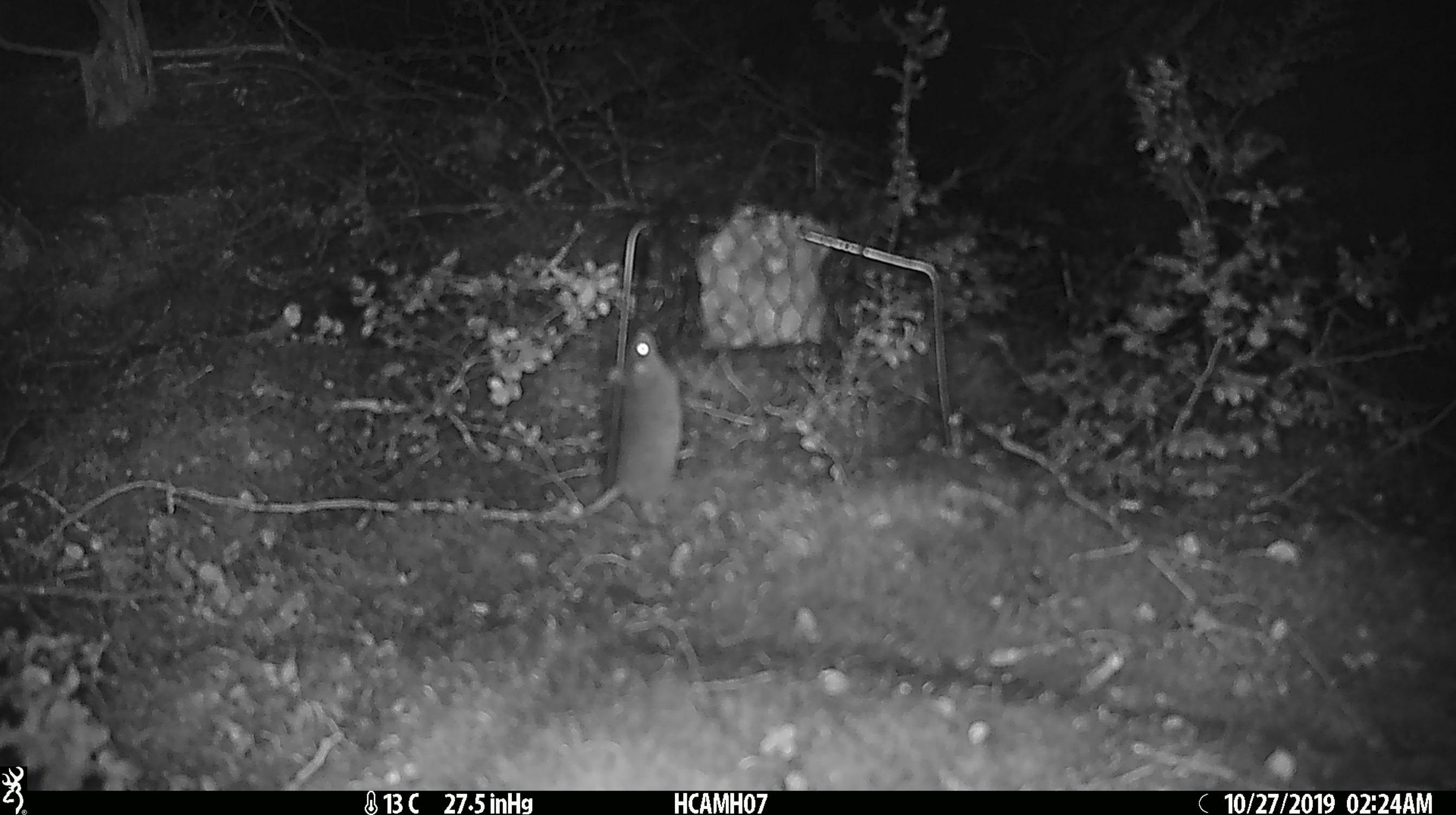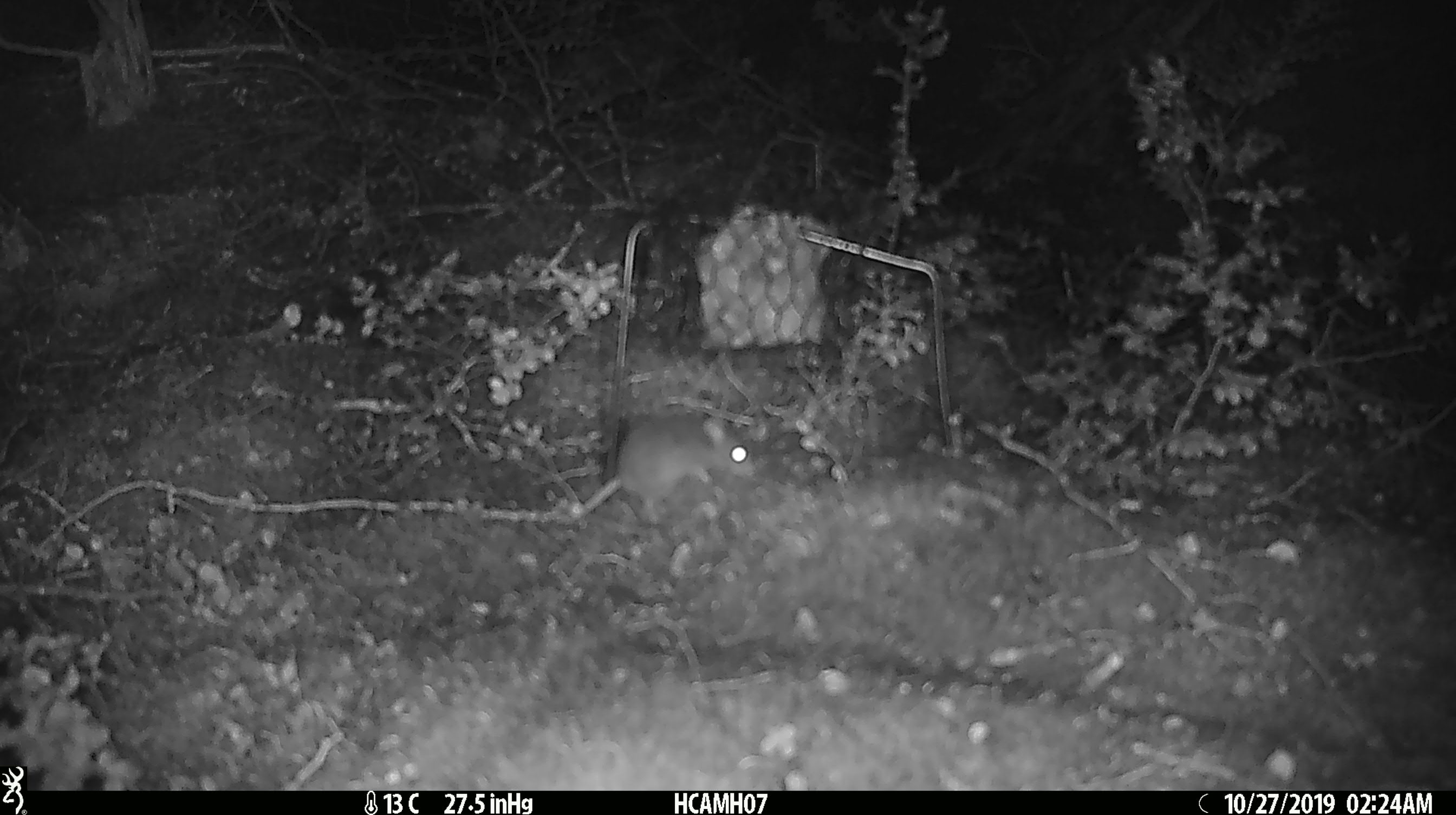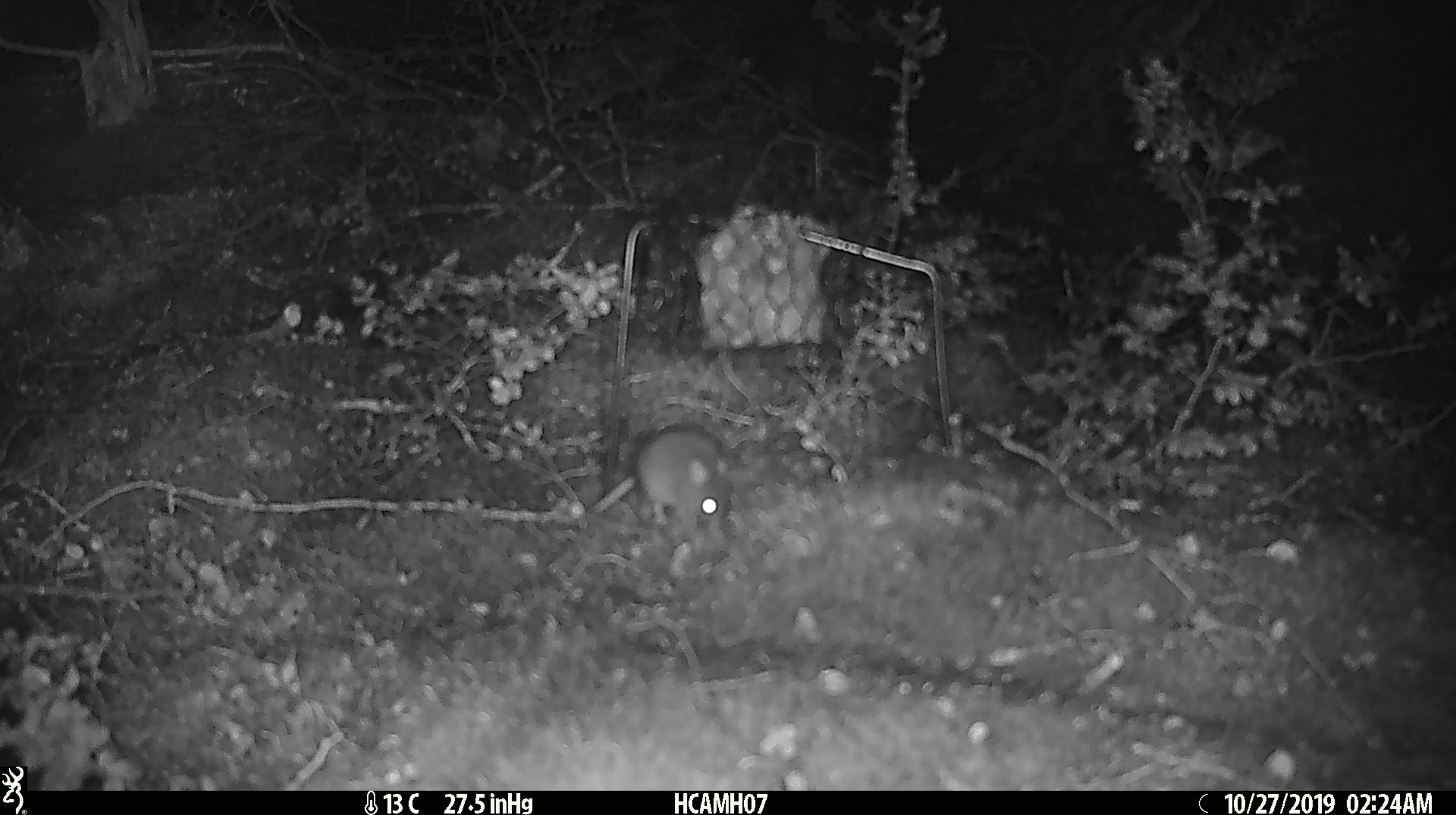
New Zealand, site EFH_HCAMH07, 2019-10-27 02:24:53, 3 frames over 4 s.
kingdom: Animalia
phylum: Chordata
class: Mammalia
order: Rodentia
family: Muridae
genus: Mus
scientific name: Mus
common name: mouse